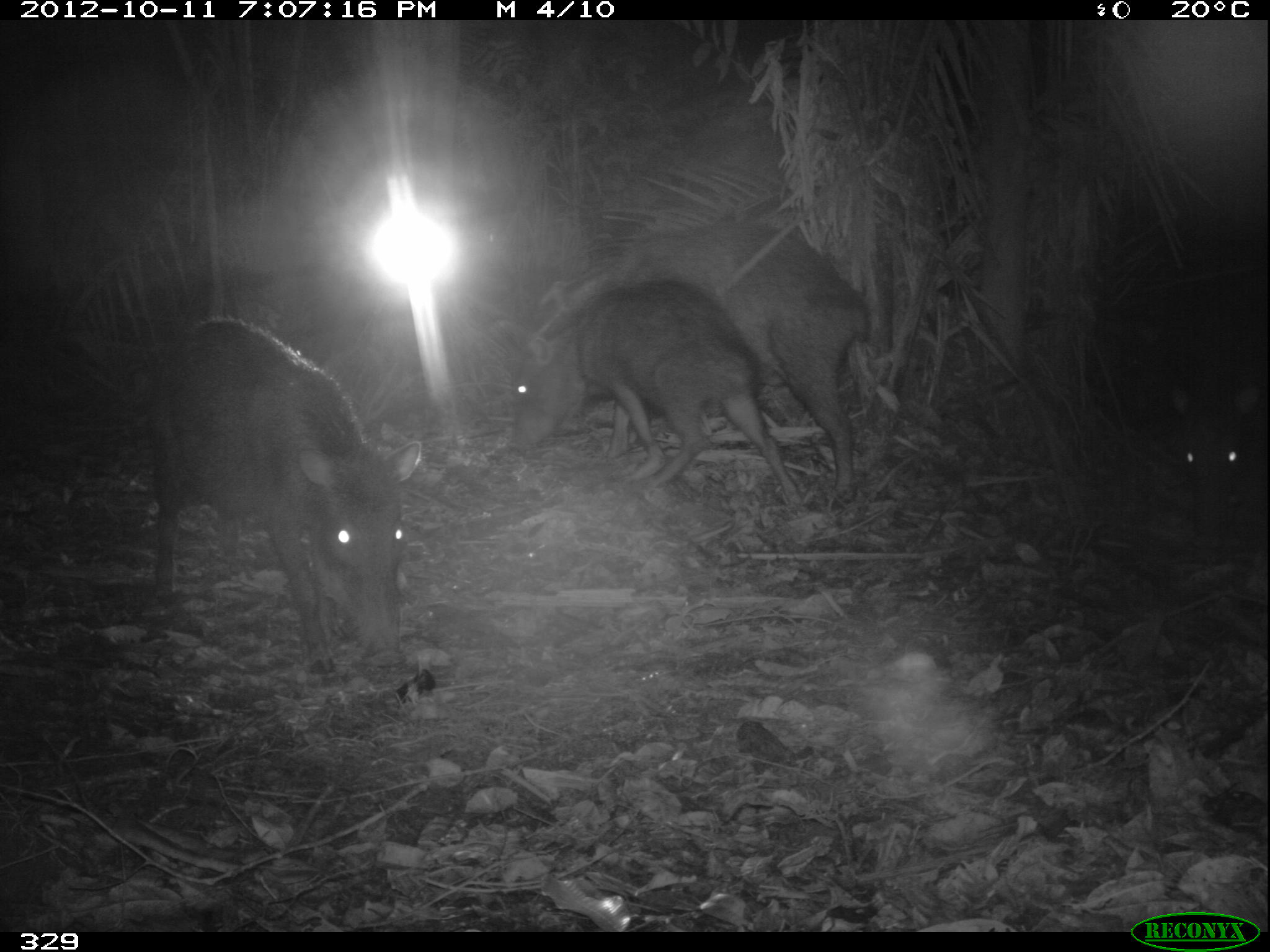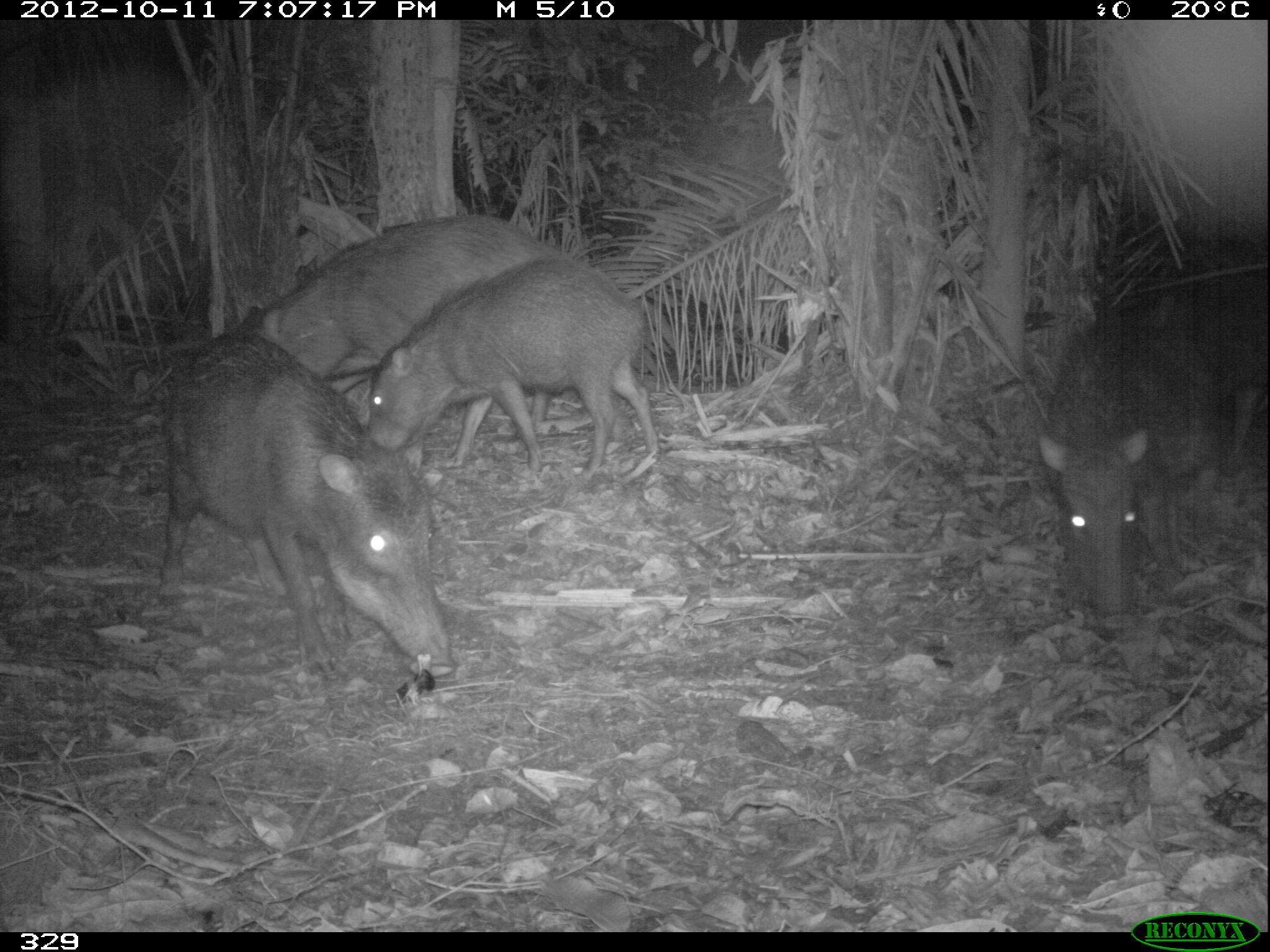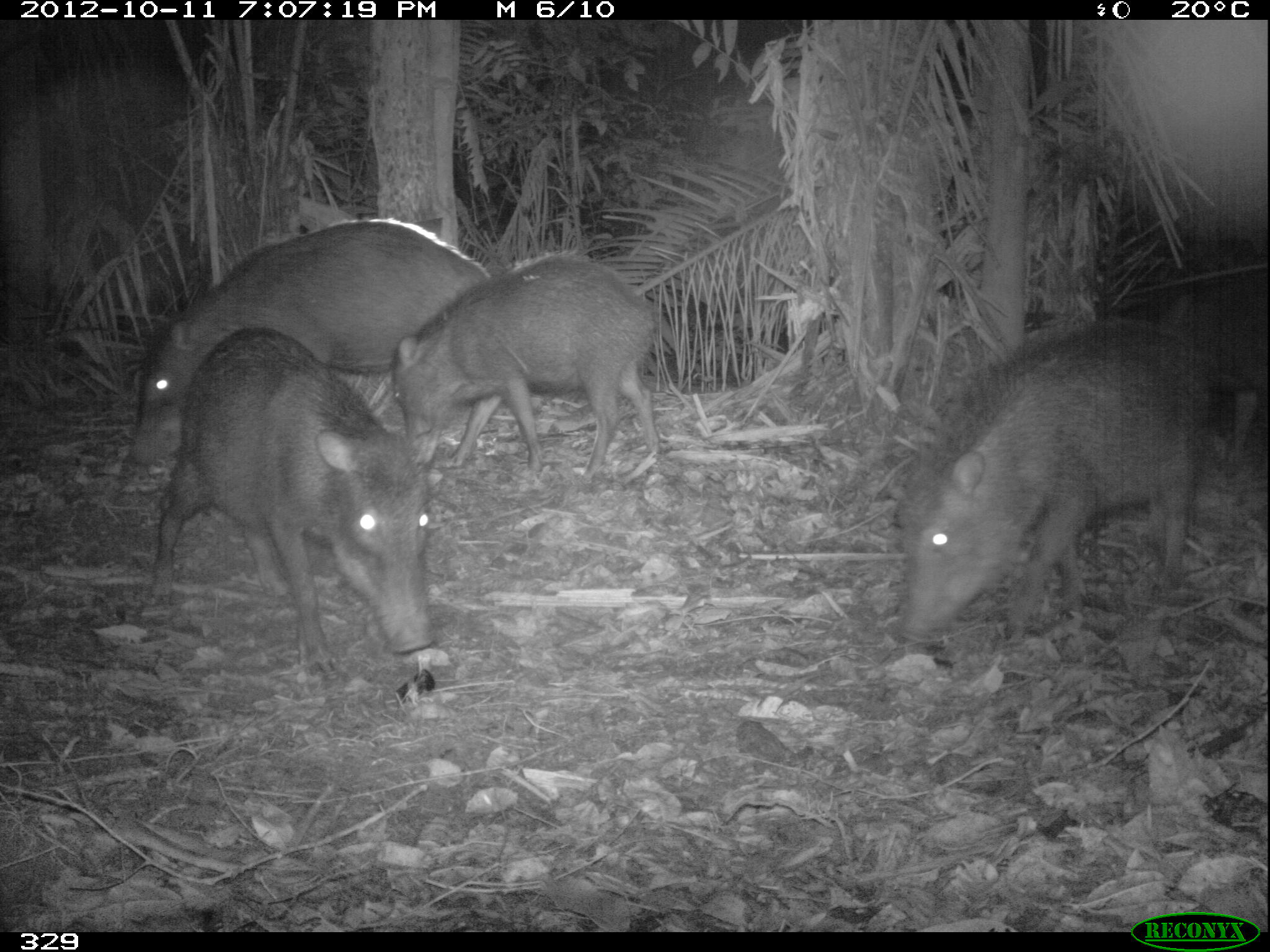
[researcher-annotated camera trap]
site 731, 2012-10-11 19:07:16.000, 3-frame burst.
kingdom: Animalia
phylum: Chordata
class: Mammalia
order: Artiodactyla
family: Tayassuidae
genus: Tayassu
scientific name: Tayassu pecari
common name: white-lipped peccary